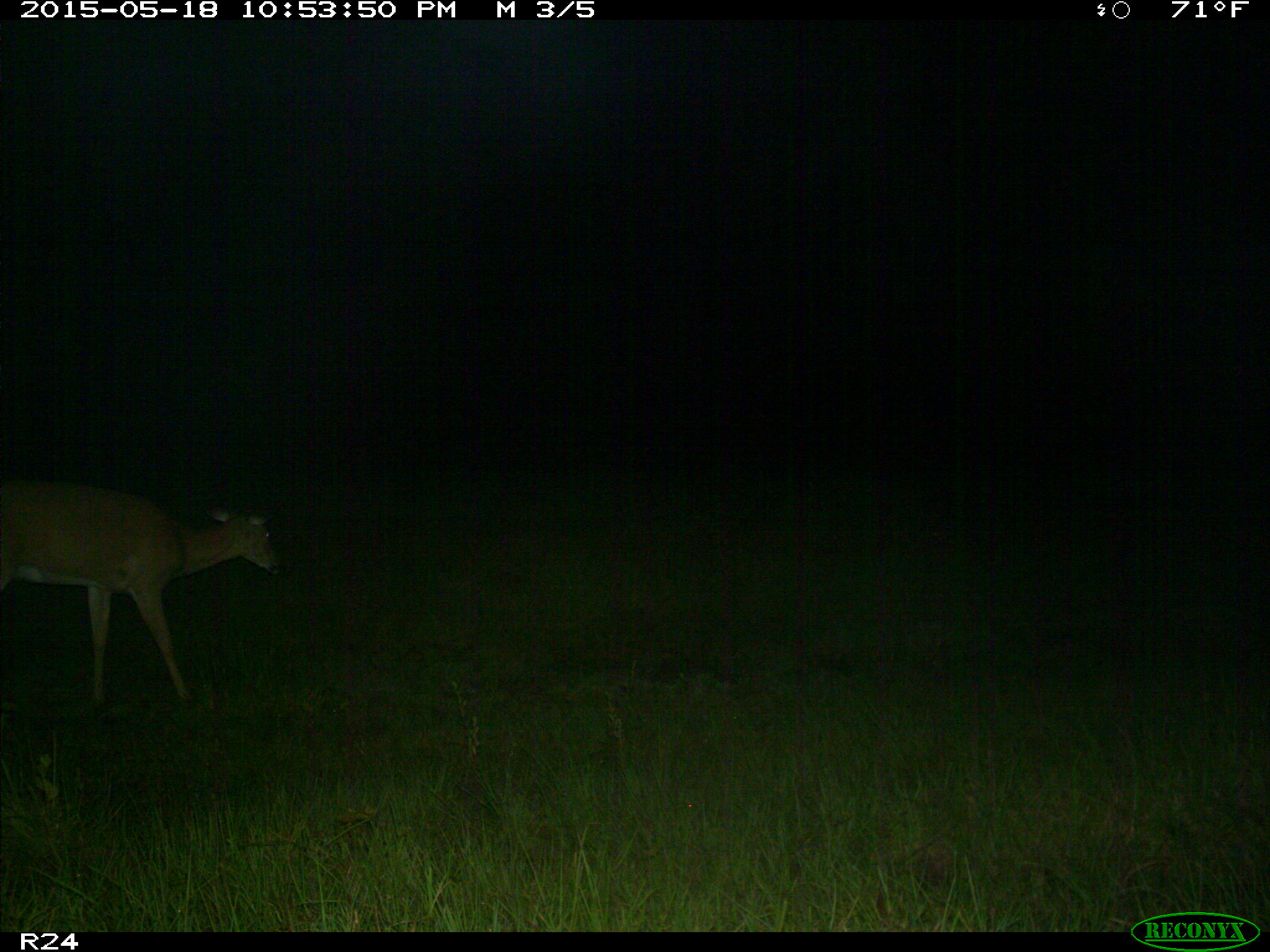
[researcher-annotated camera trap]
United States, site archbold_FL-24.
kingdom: Animalia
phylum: Chordata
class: Mammalia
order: Artiodactyla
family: Bovidae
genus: Bos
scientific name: Bos taurus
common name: domestic cow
Bos taurus (domestic cow).